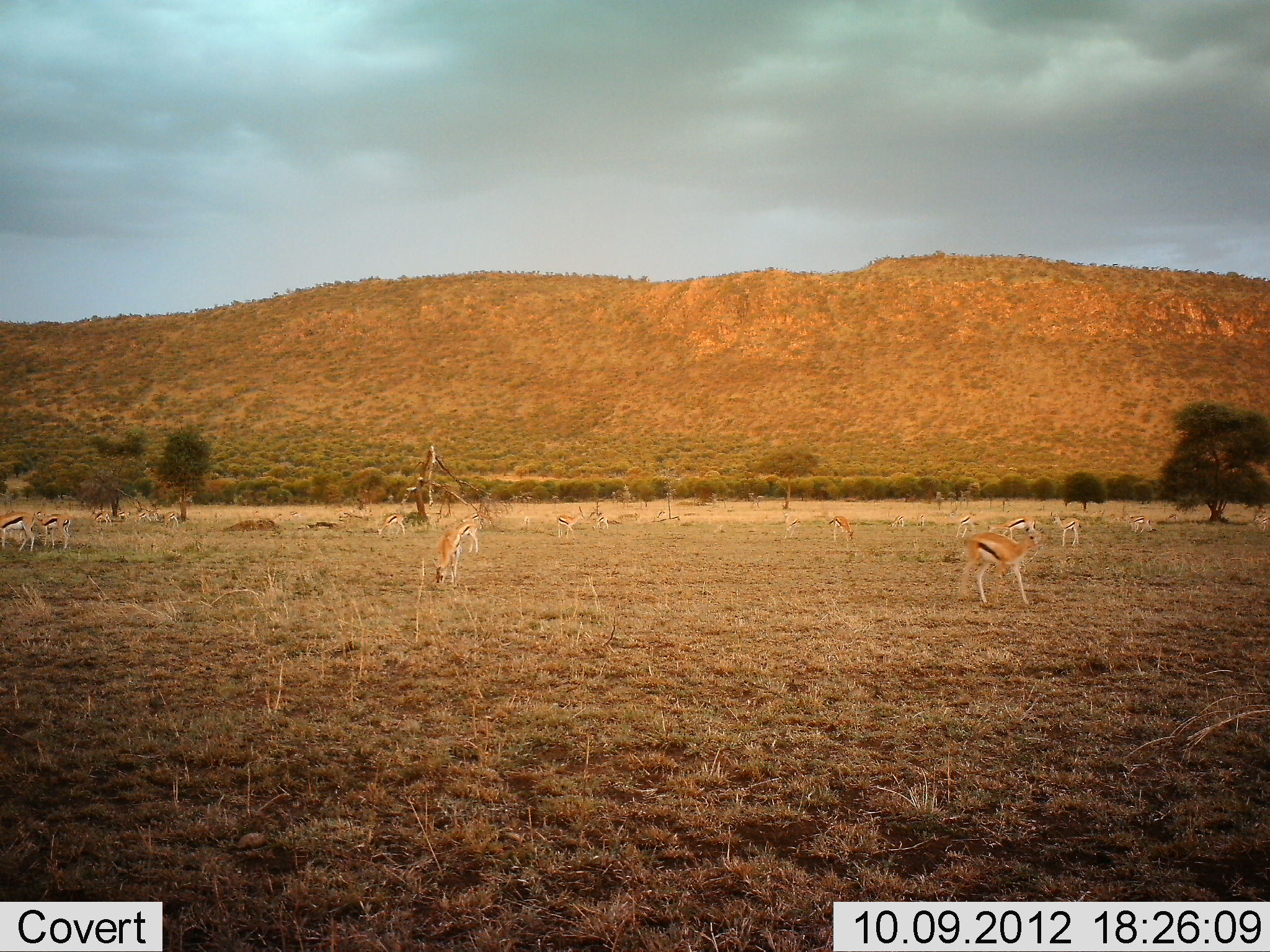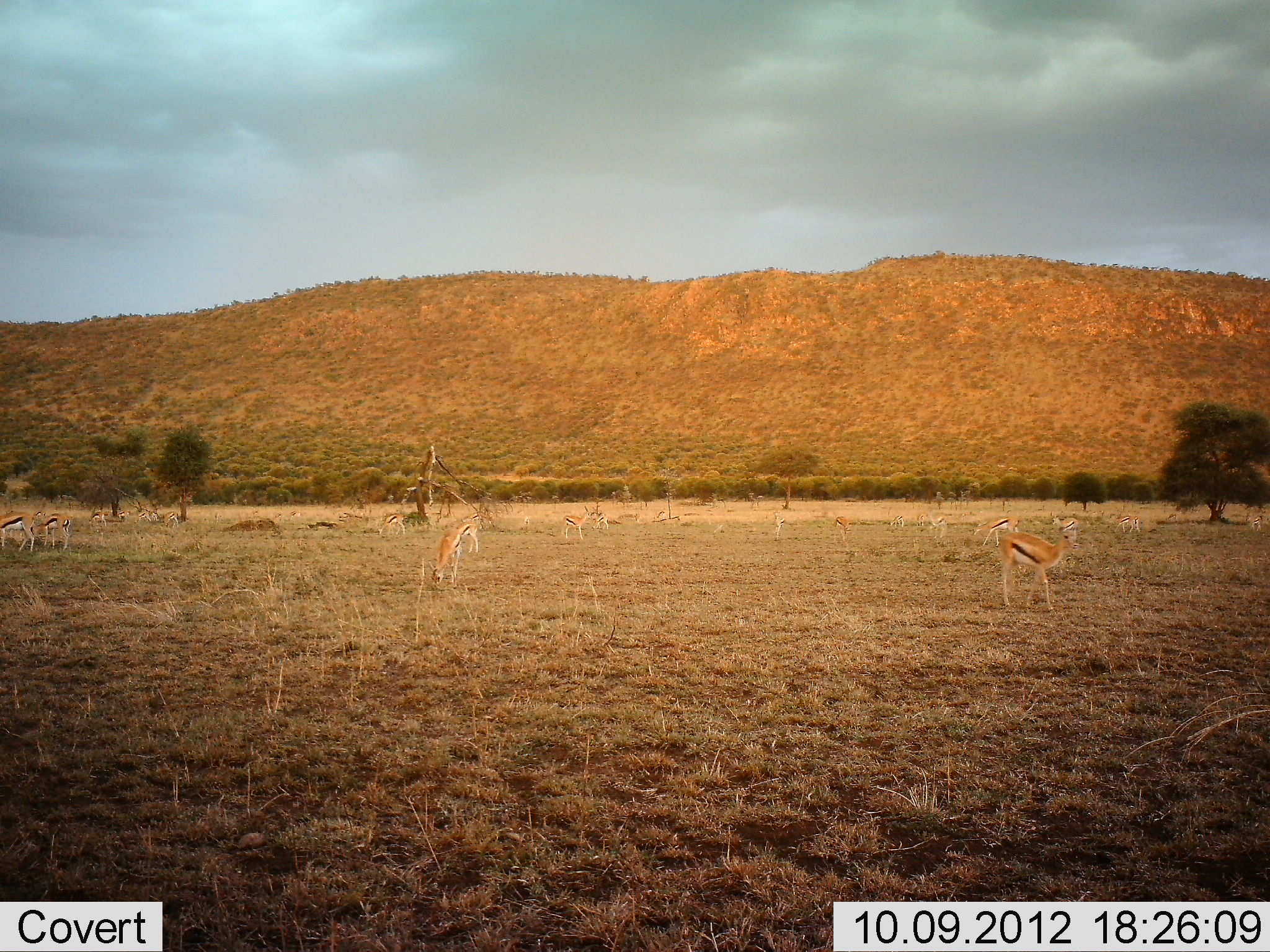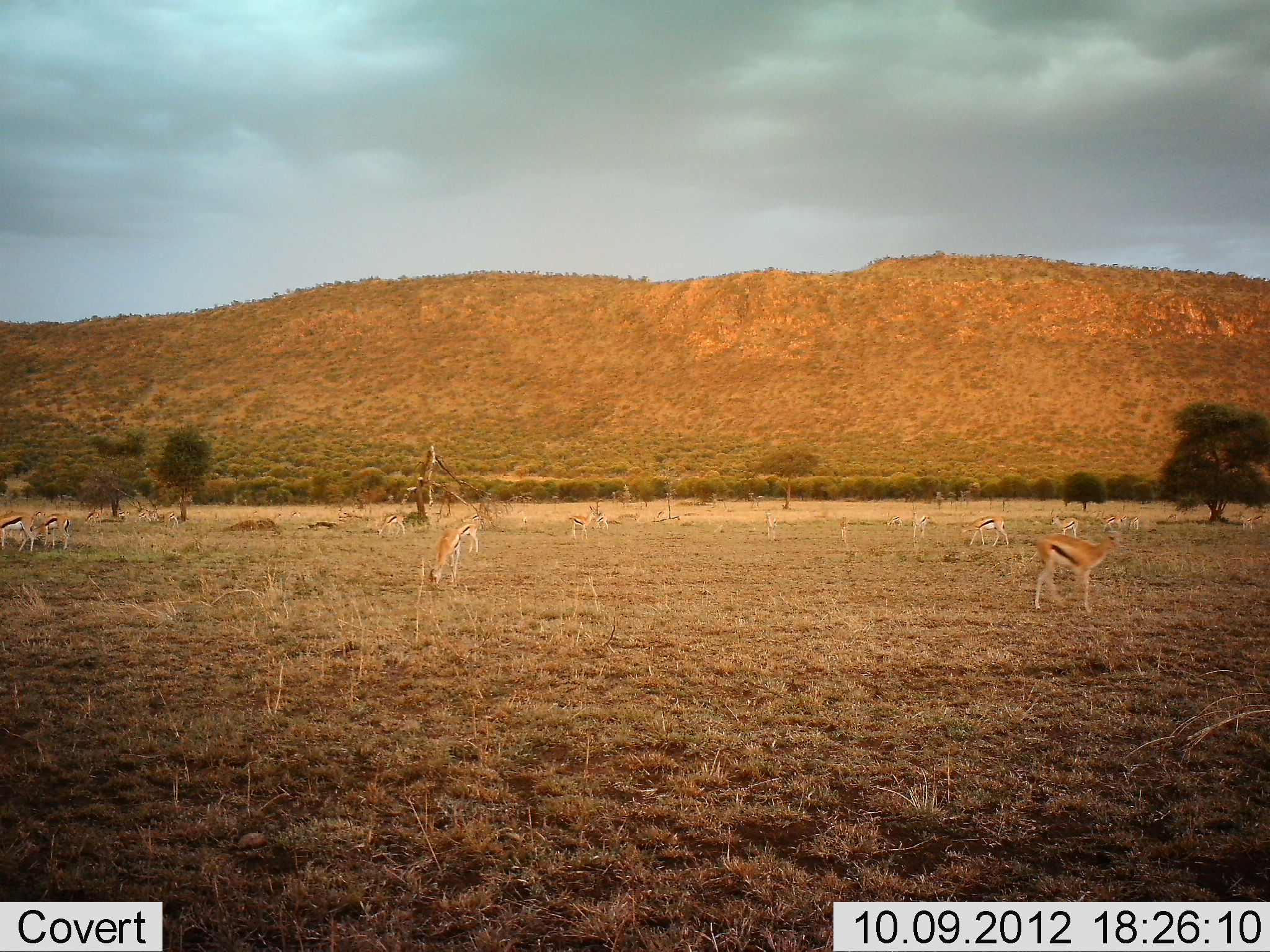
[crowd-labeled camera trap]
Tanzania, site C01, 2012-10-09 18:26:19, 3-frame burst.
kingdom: Animalia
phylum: Chordata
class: Mammalia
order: Artiodactyla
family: Bovidae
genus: Eudorcas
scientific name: Eudorcas thomsonii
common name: thomson's gazelle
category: gazellethomsons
Gazellethomsons (thomson's gazelle) (Eudorcas thomsonii), count 11-50. Behavior (volunteer vote fractions): standing 80%, resting 10%, moving 60%, interacting 0%. Young present (vote fraction): 0%. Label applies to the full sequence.